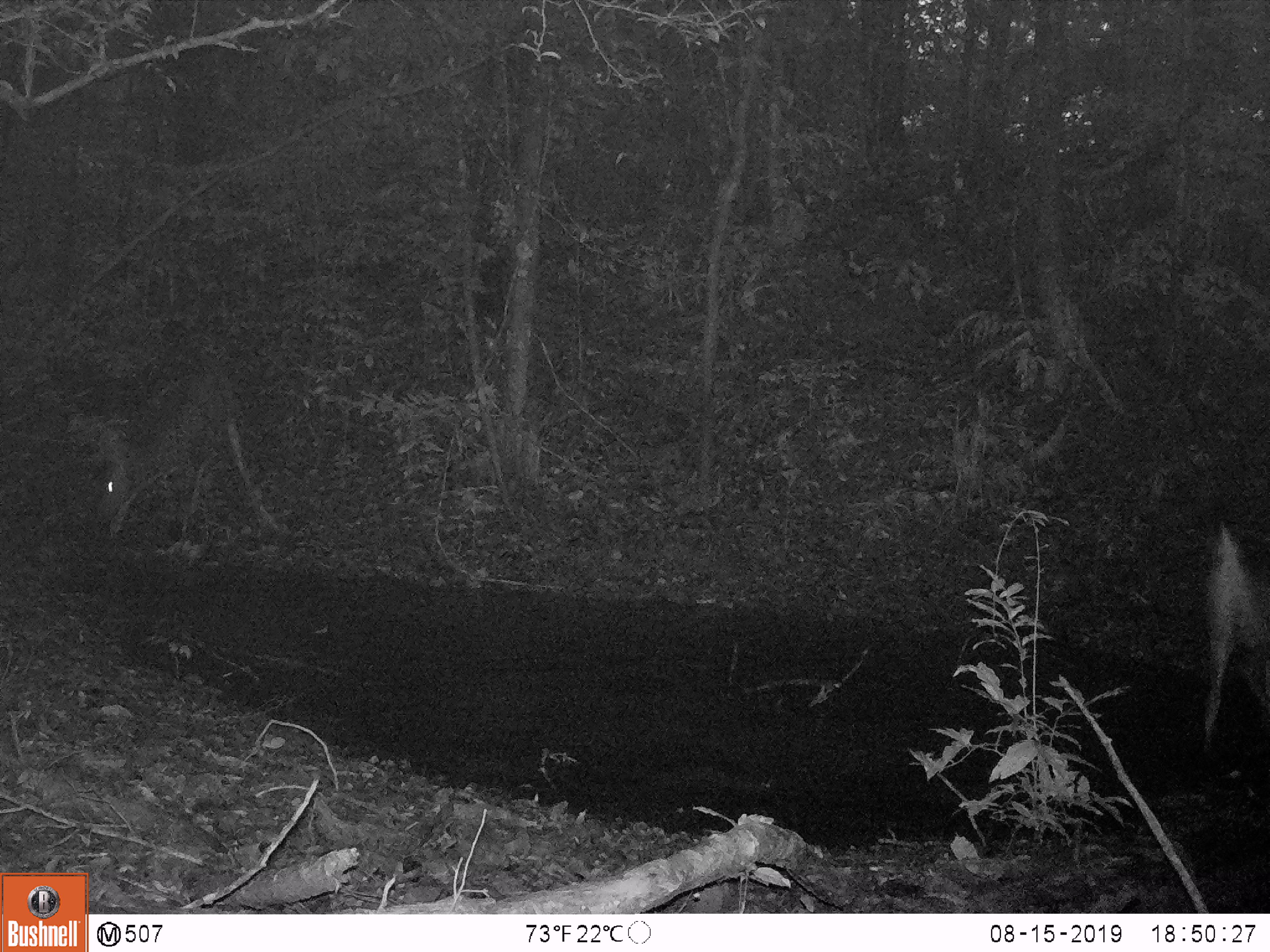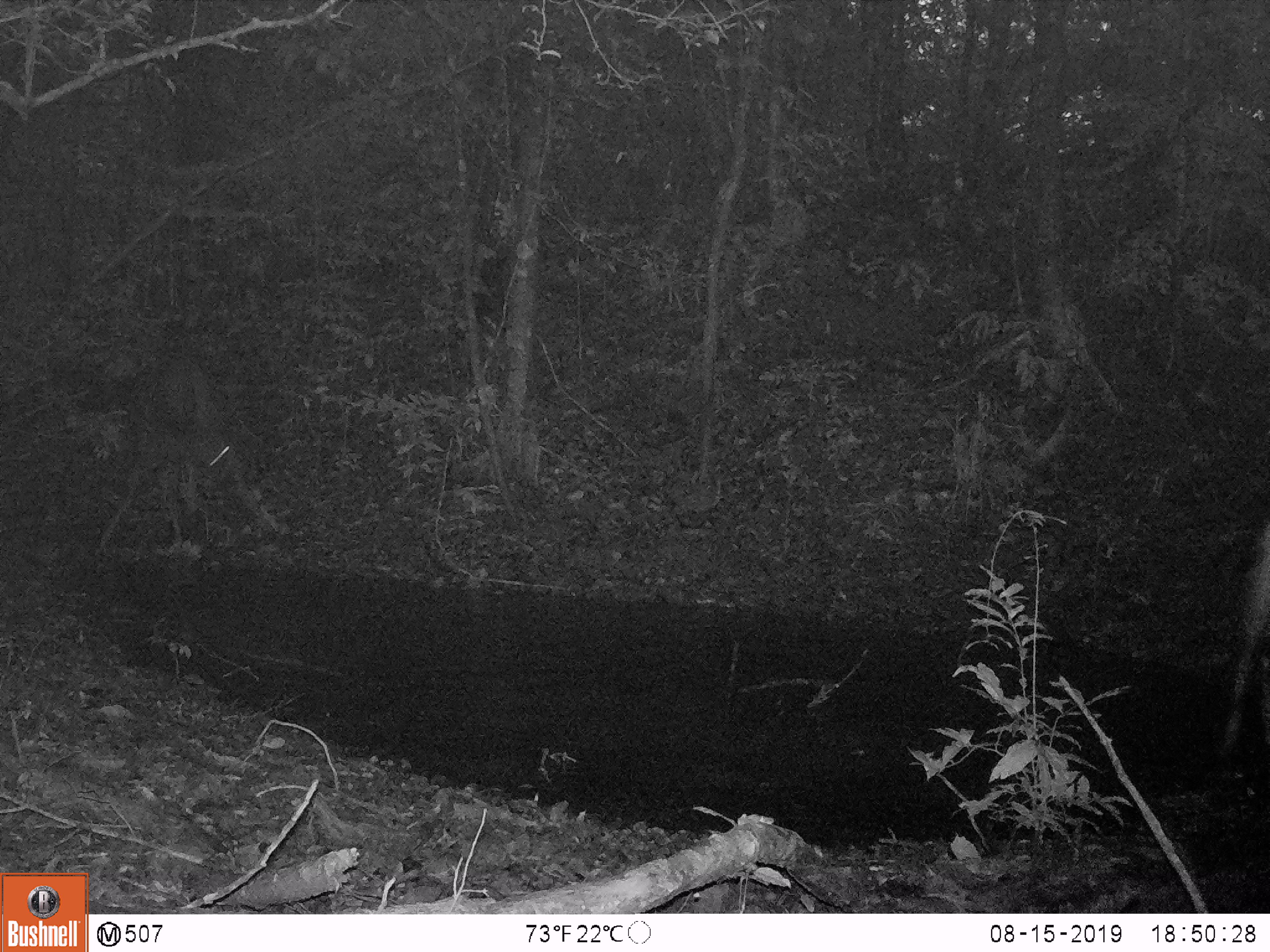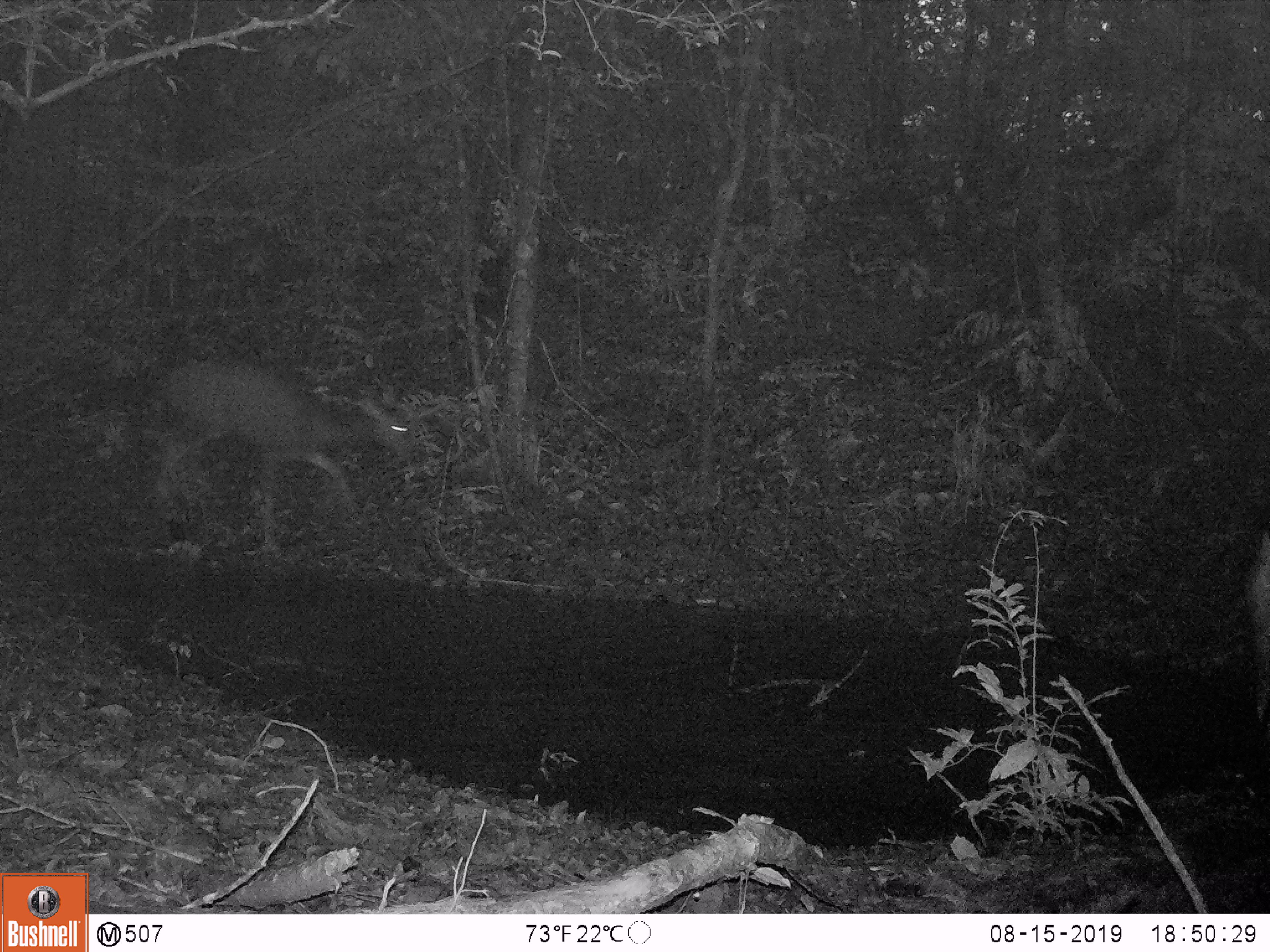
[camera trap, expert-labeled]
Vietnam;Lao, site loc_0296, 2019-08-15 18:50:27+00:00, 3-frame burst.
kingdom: Animalia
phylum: Chordata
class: Mammalia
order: Artiodactyla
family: Cervidae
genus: Rusa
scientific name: Rusa unicolor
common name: sambar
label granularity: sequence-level